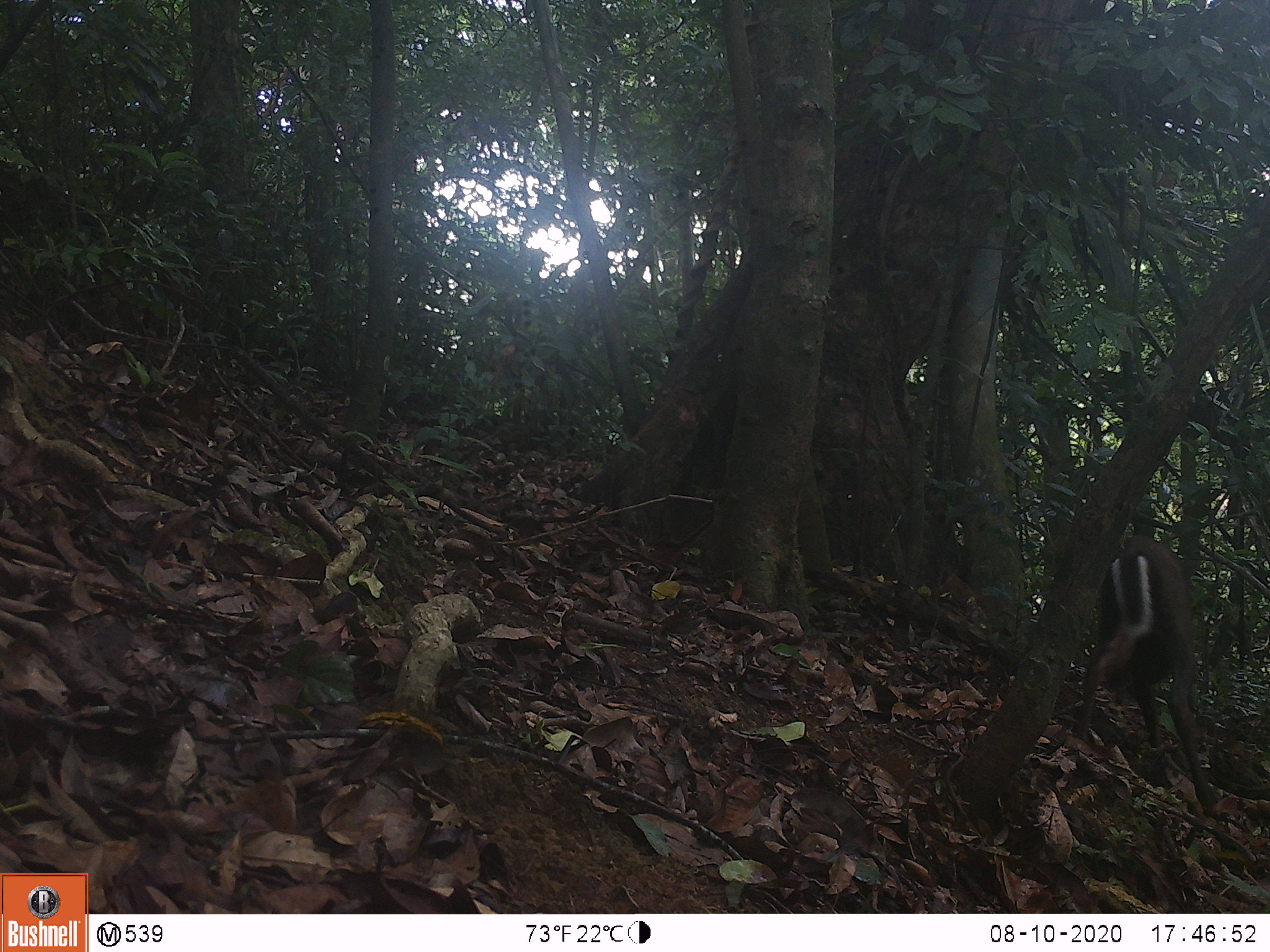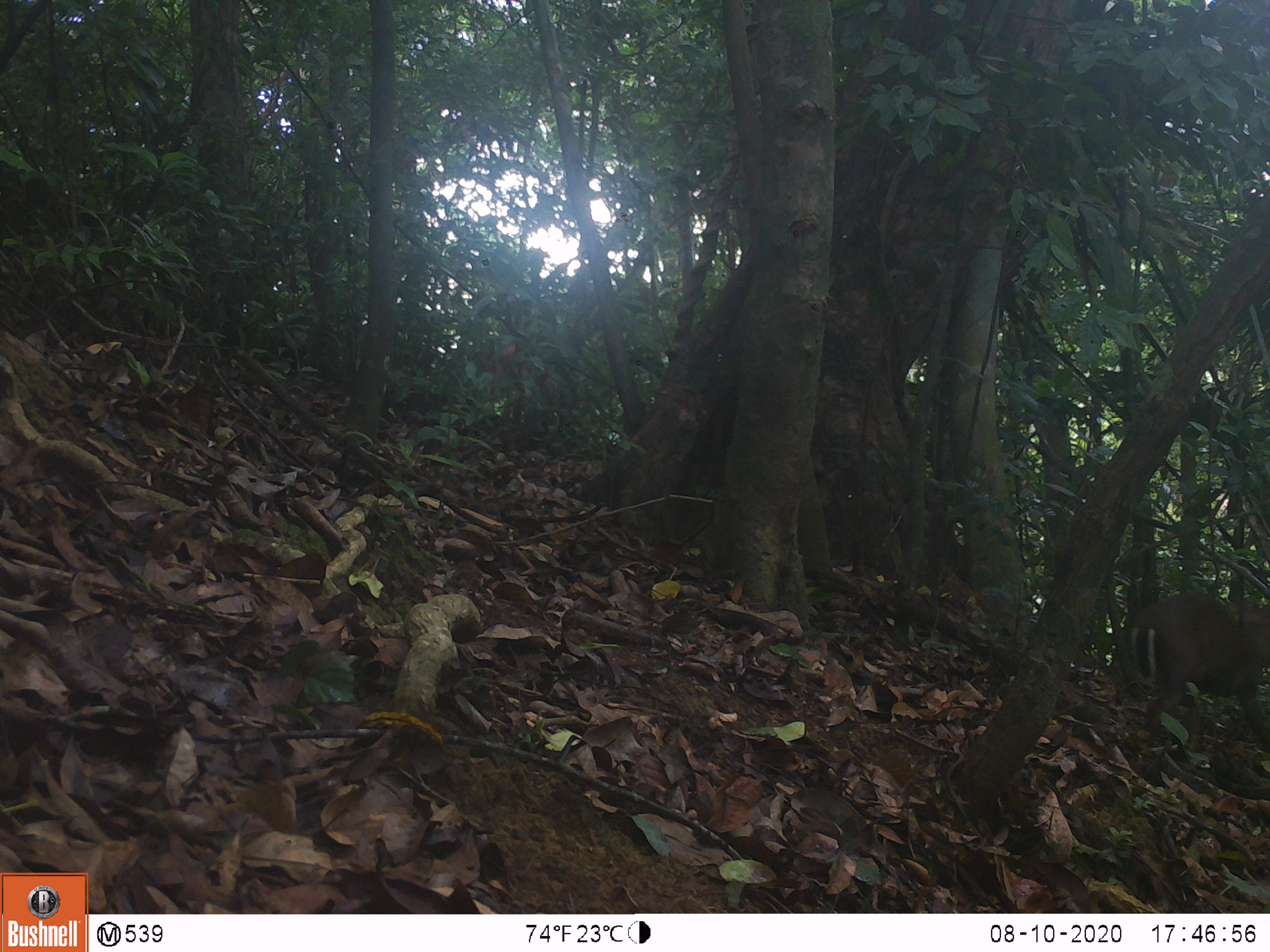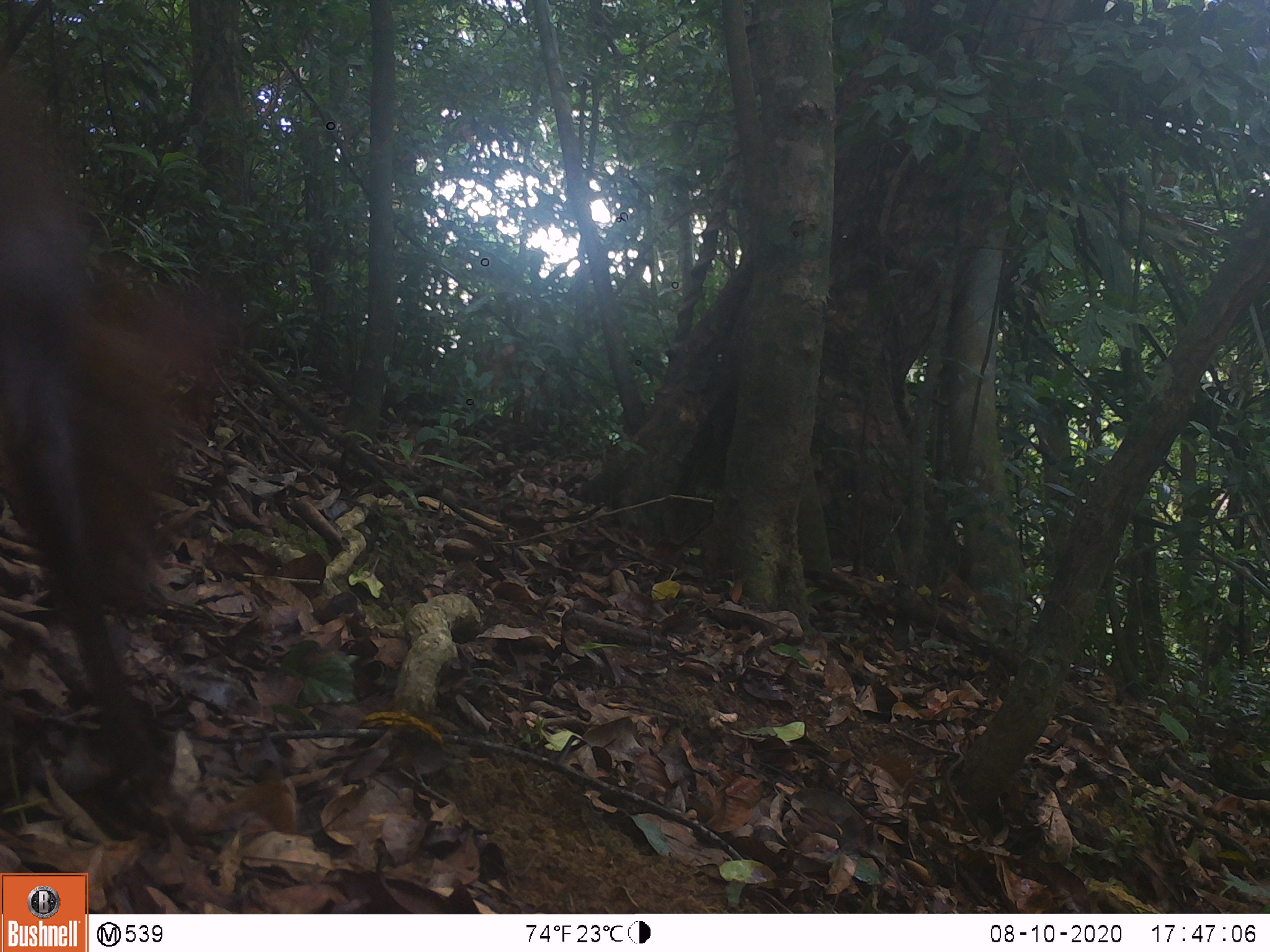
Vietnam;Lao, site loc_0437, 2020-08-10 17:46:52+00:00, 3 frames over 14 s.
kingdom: Animalia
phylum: Chordata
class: Mammalia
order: Artiodactyla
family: Cervidae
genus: Muntiacus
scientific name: Muntiacus rooseveltorum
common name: roosevelt's muntjac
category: roosevelts muntjac group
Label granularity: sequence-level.